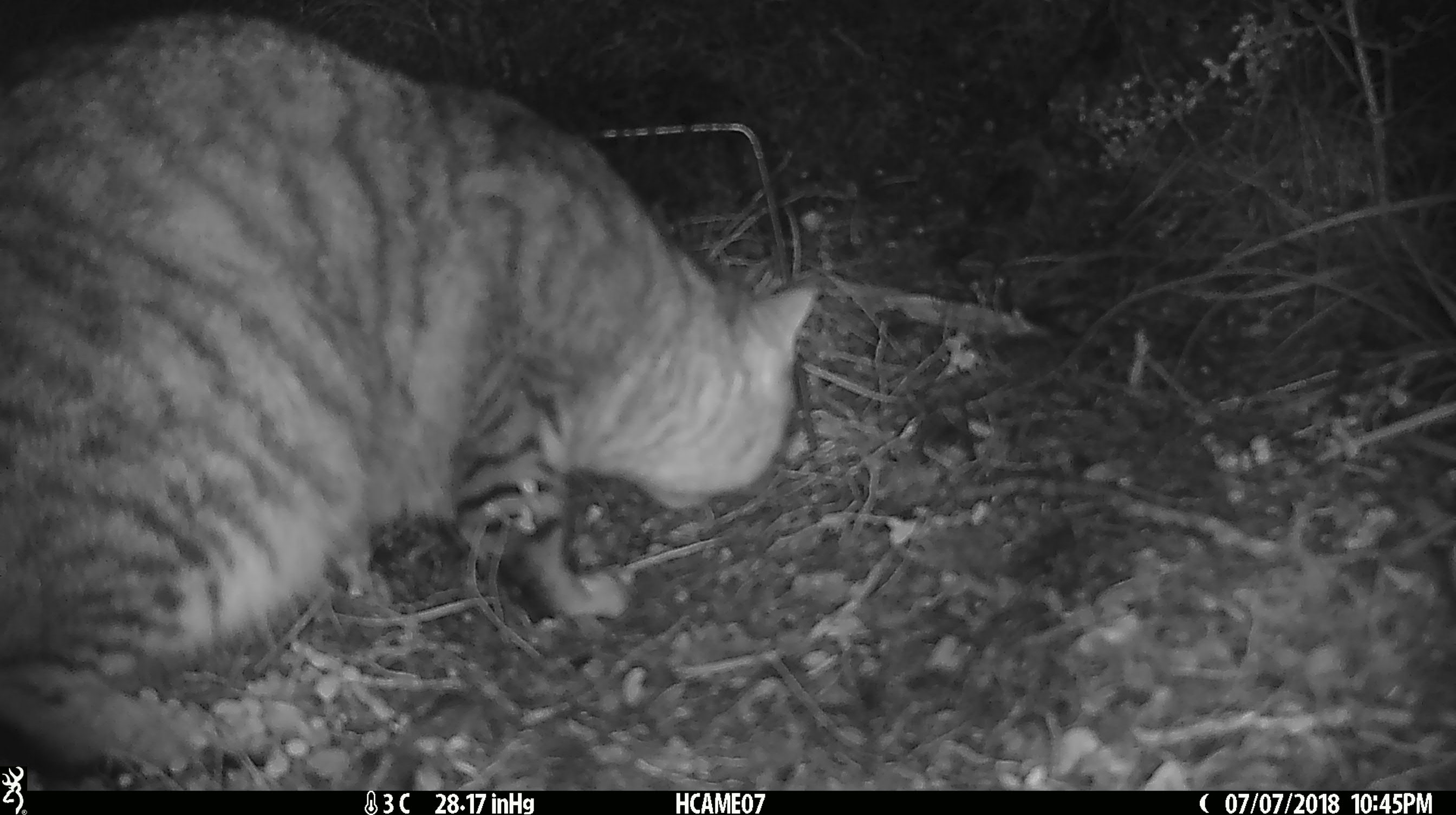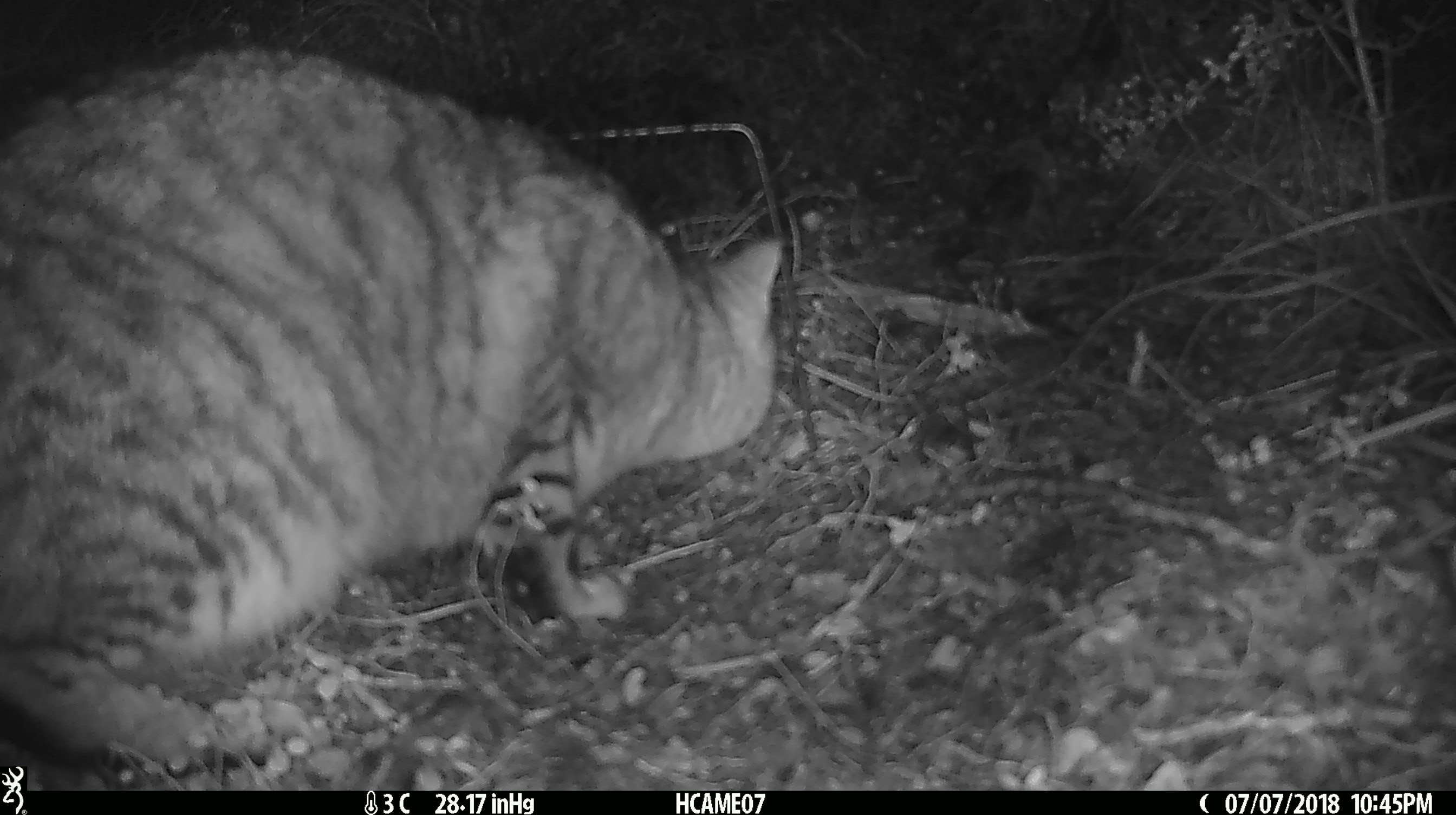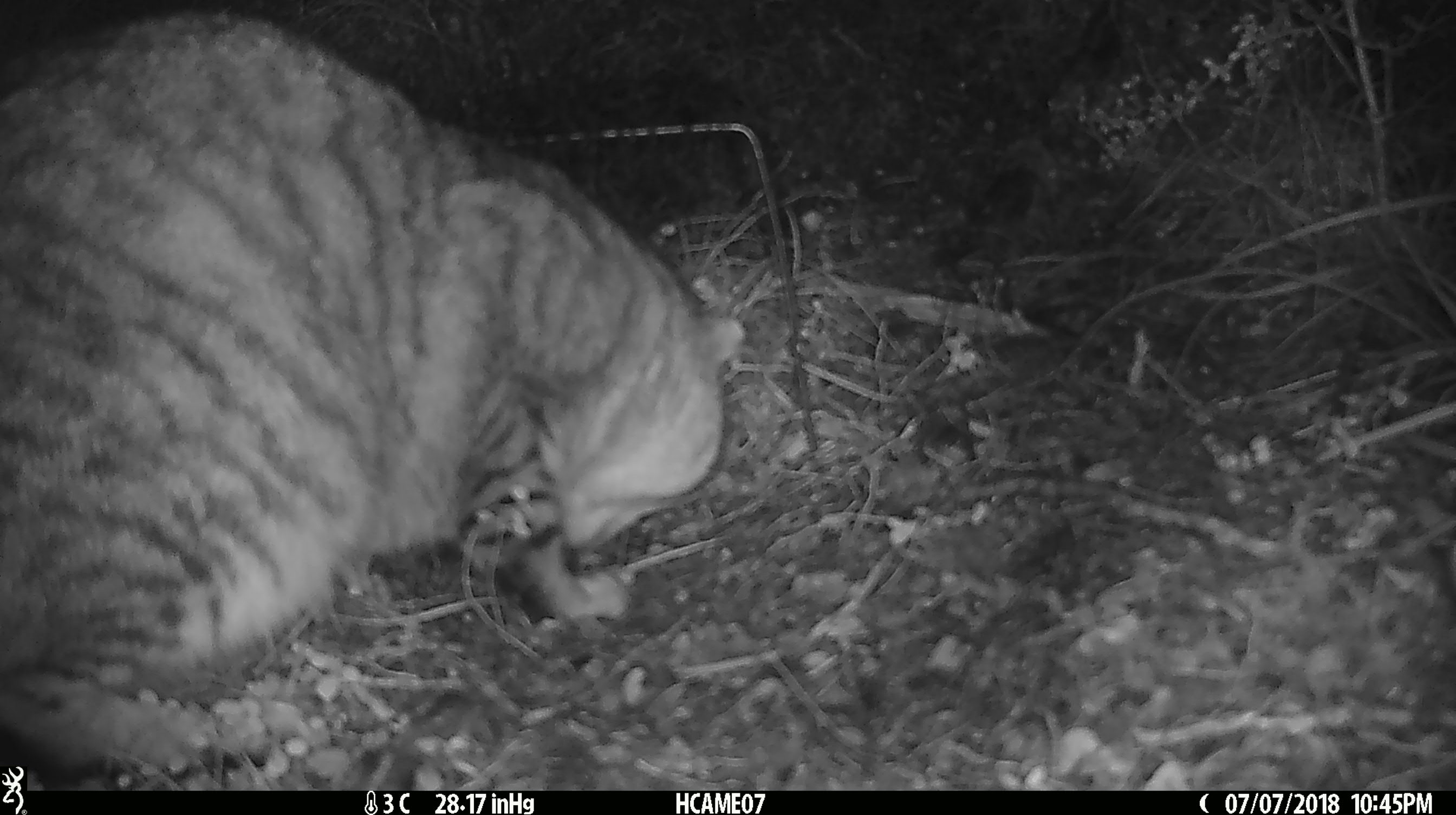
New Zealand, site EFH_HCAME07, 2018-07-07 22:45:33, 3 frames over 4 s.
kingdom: Animalia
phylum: Chordata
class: Mammalia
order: Carnivora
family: Felidae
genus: Felis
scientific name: Felis catus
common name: domestic cat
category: cat